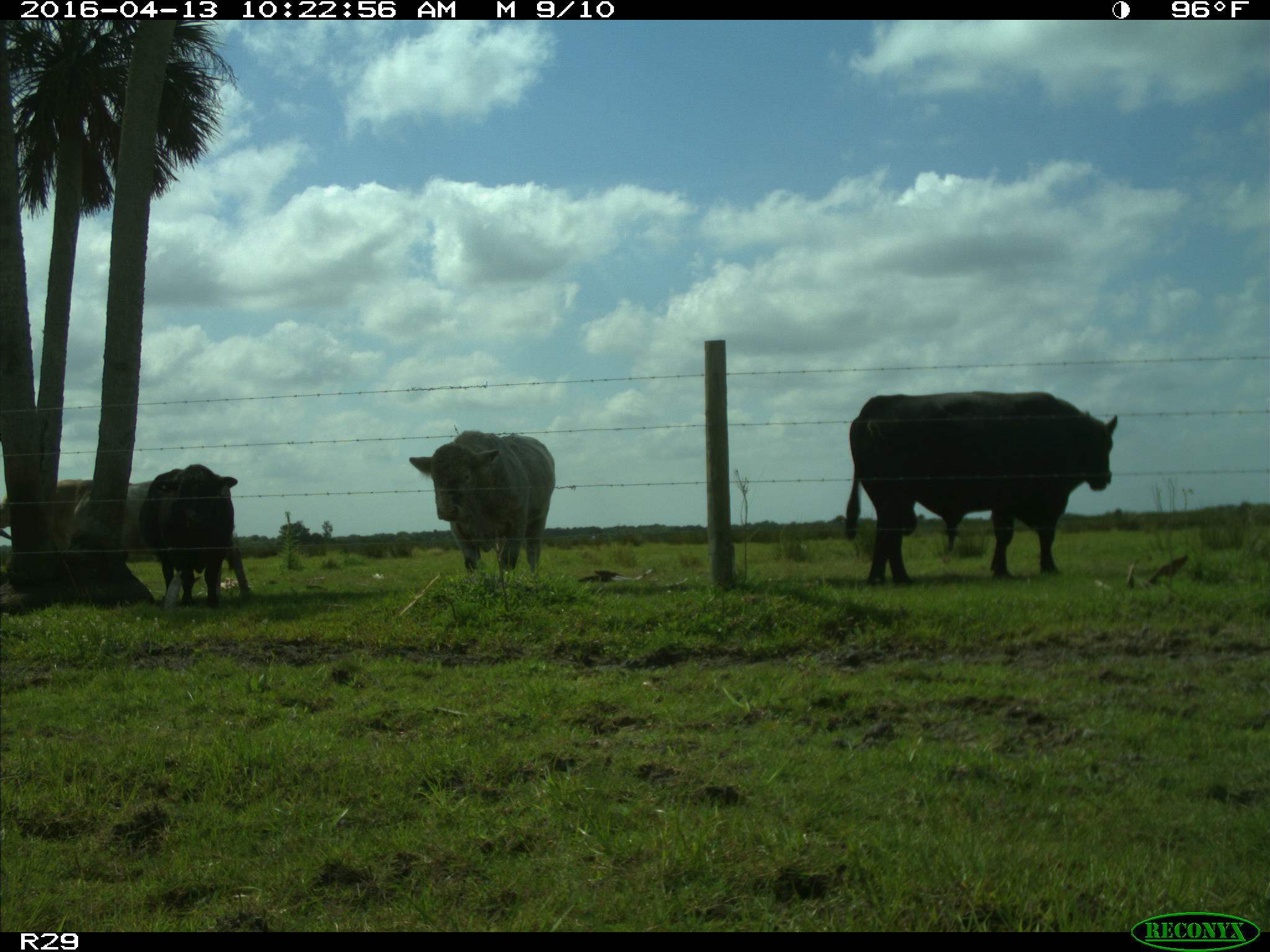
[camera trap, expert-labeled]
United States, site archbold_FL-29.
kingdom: Animalia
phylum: Chordata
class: Mammalia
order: Artiodactyla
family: Bovidae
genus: Bos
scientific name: Bos taurus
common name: domestic cow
Bos taurus (domestic cow).